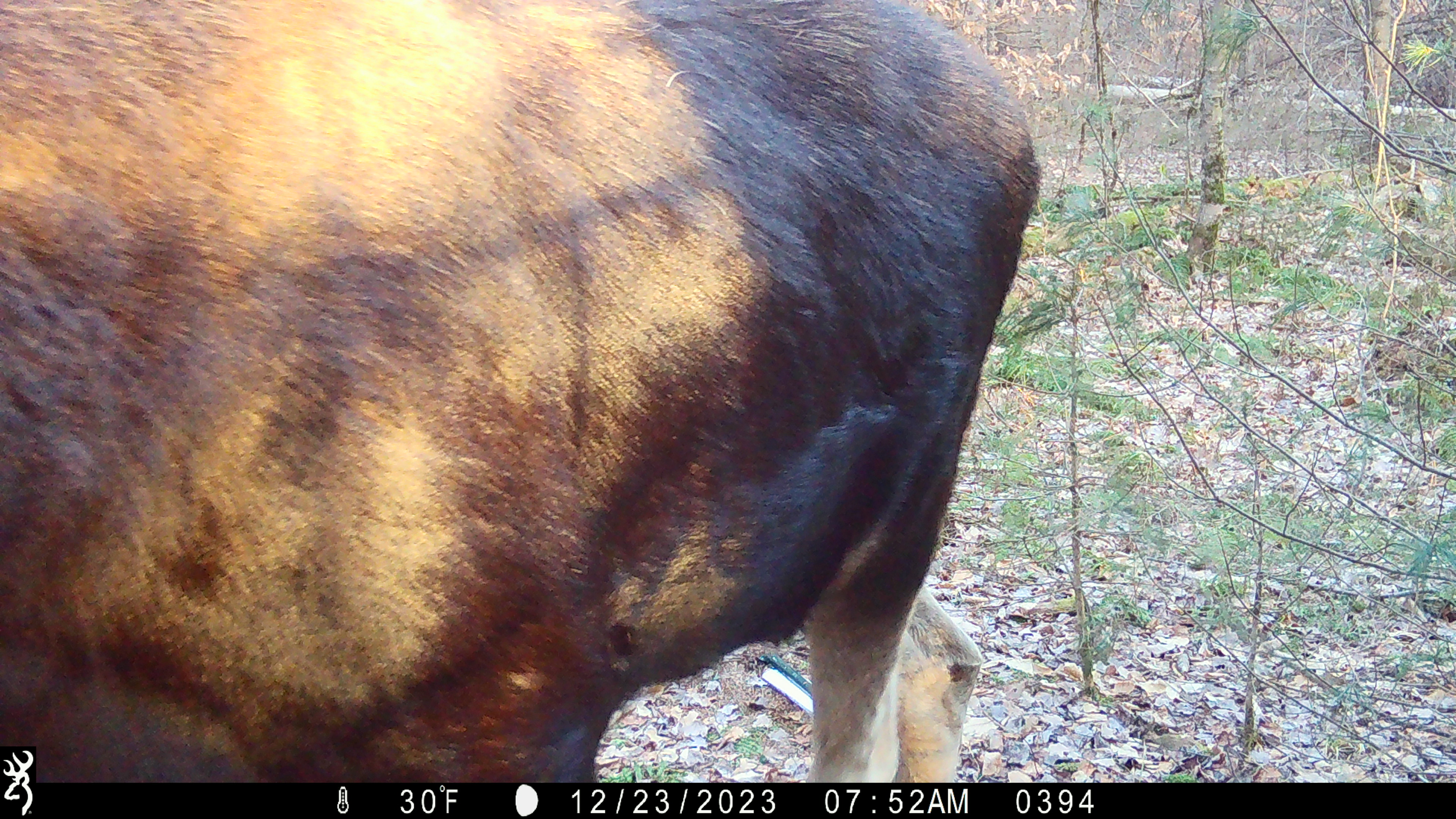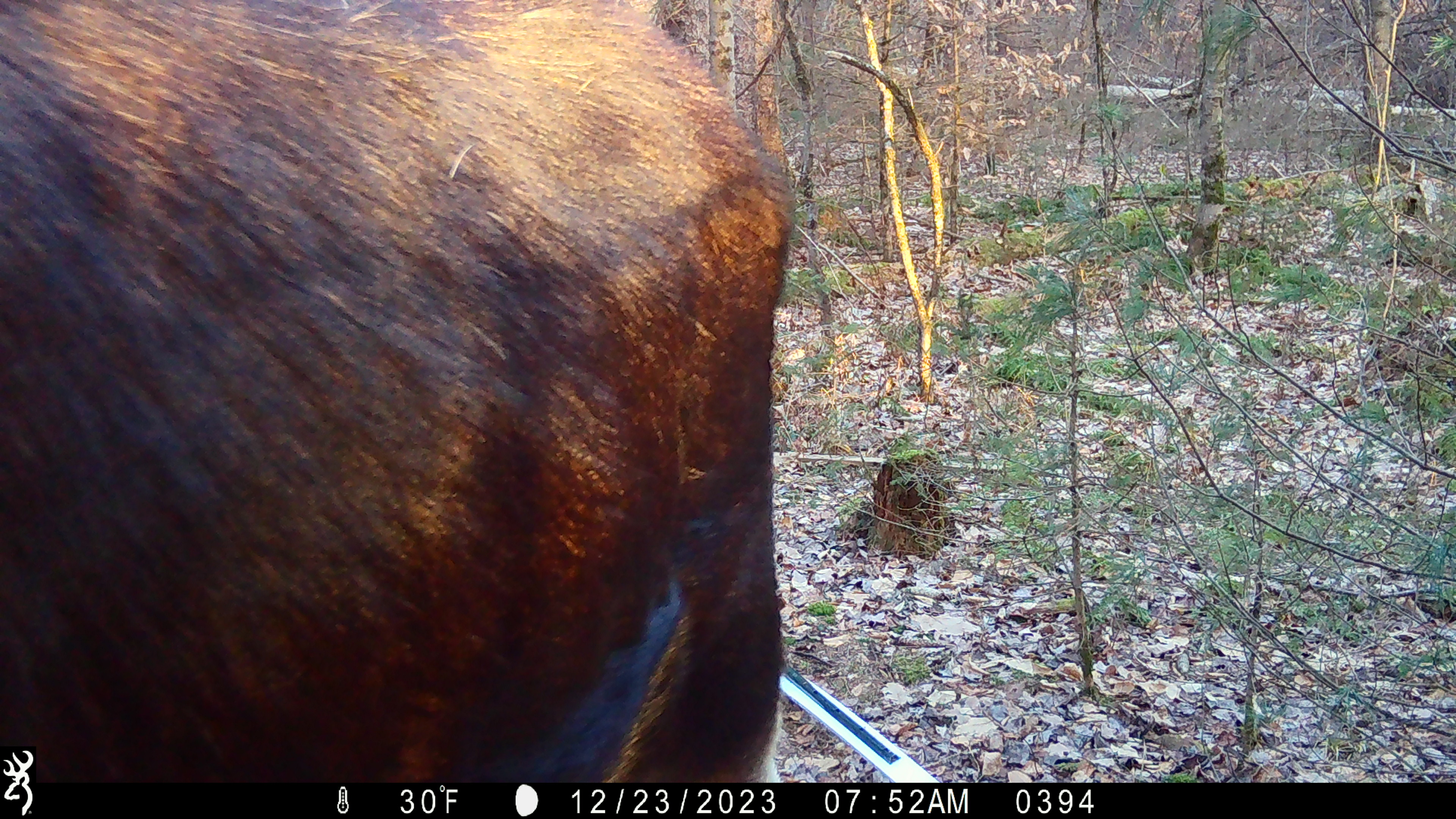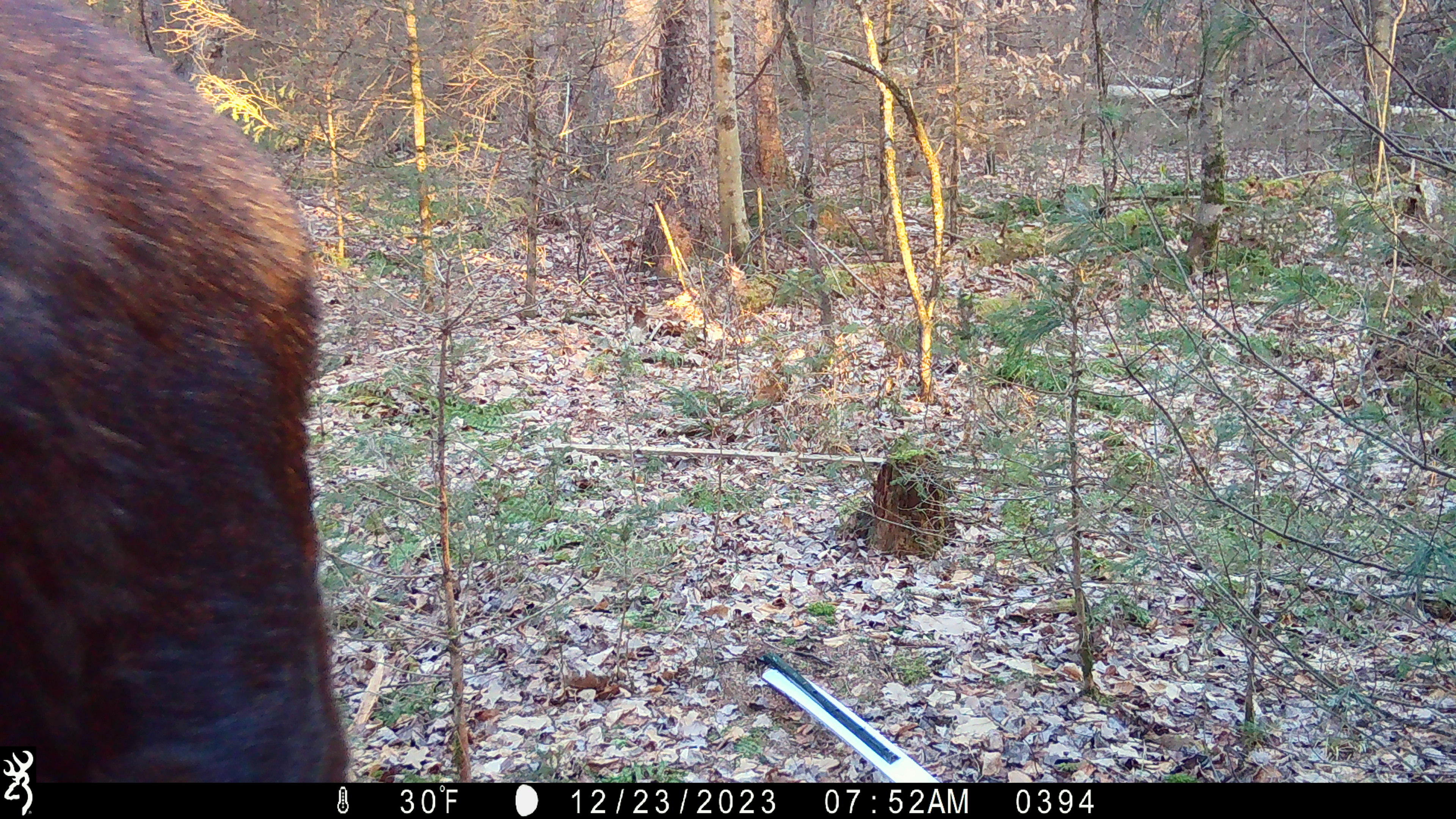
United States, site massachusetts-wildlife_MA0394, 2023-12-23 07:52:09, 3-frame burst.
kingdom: Animalia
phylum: Chordata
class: Mammalia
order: Artiodactyla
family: Cervidae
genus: Alces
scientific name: Alces alces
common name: moose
Moose (Alces alces).